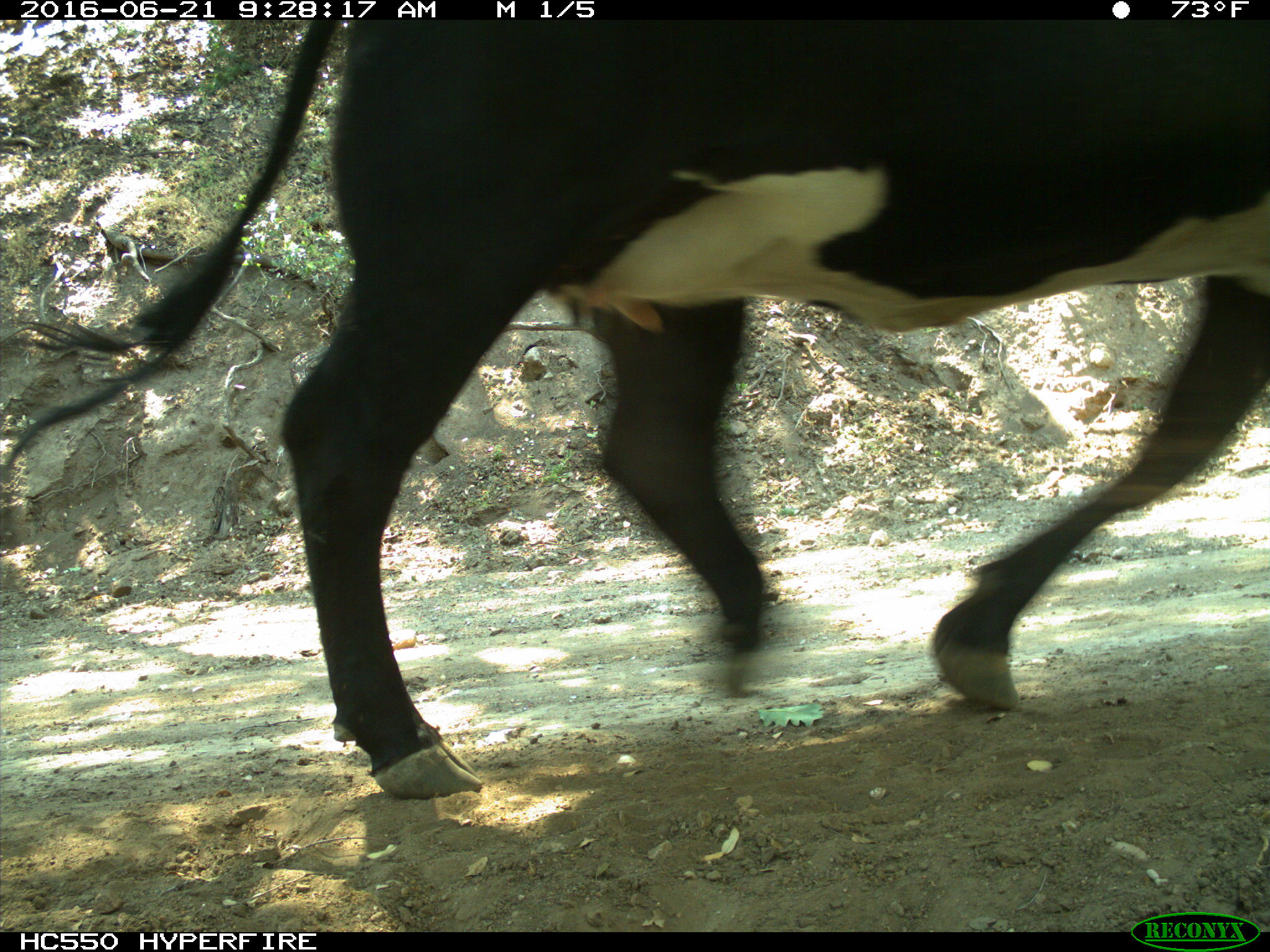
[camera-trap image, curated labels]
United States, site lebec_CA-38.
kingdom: Animalia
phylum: Chordata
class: Mammalia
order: Artiodactyla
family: Bovidae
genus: Bos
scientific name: Bos taurus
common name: domestic cow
Bos taurus (domestic cow).